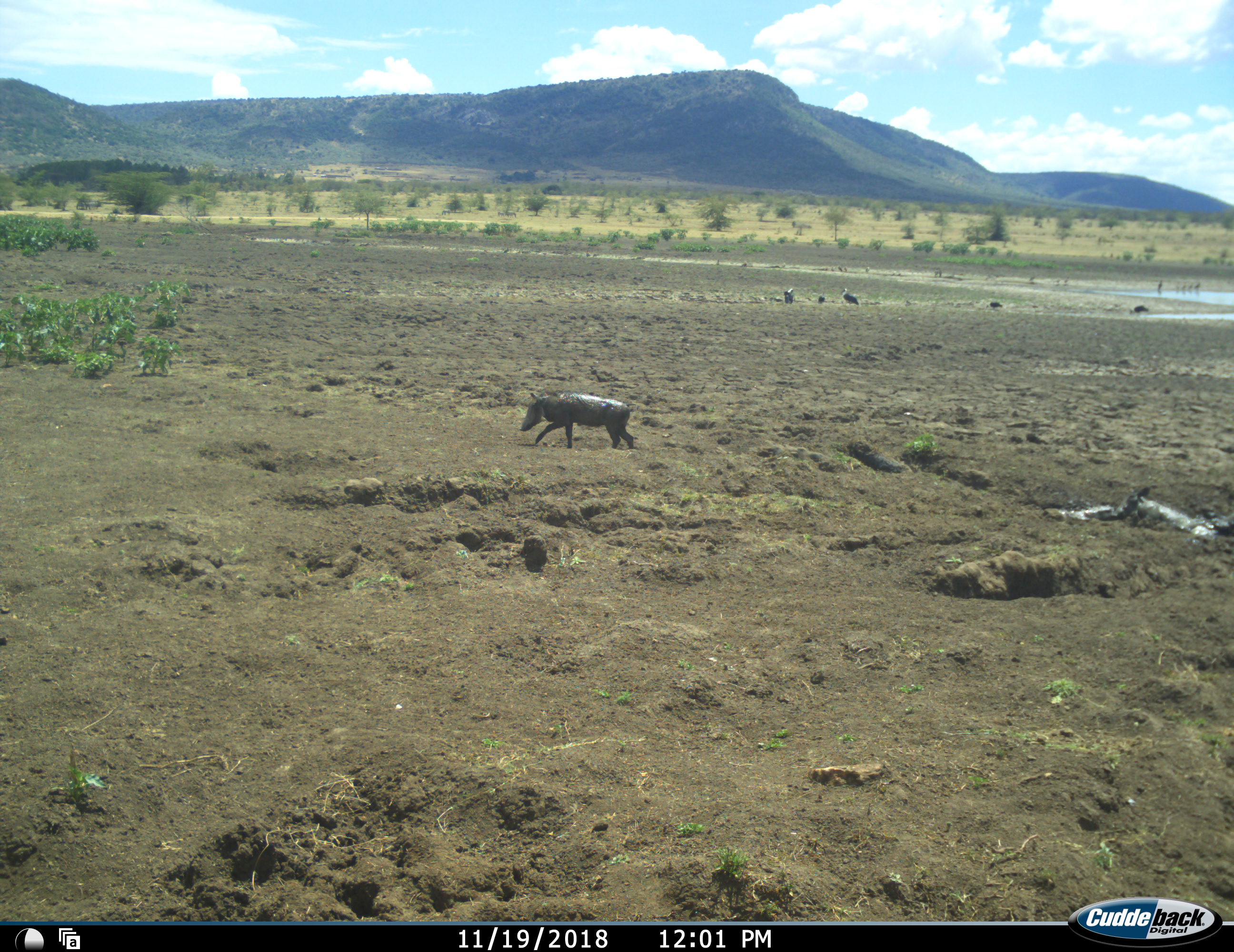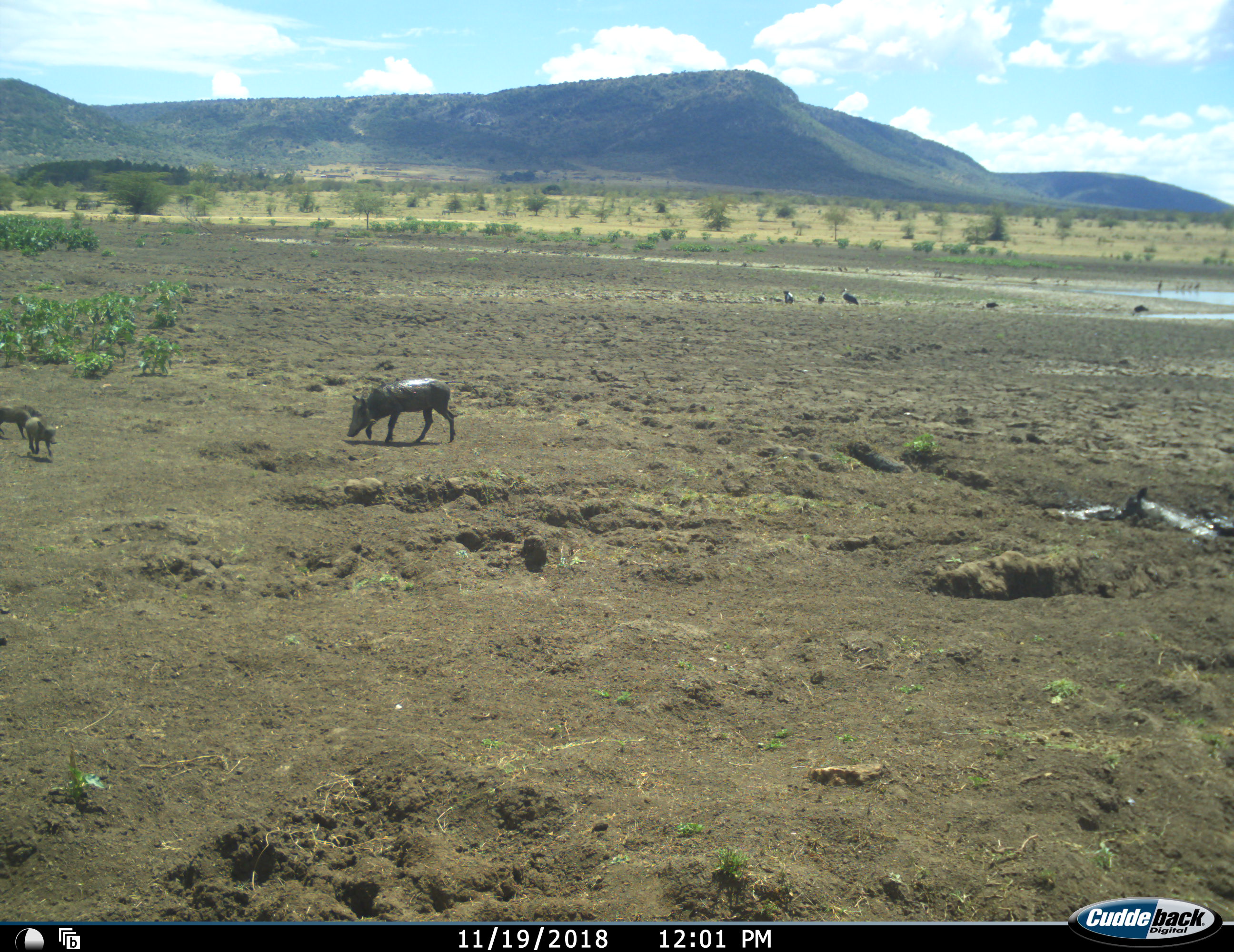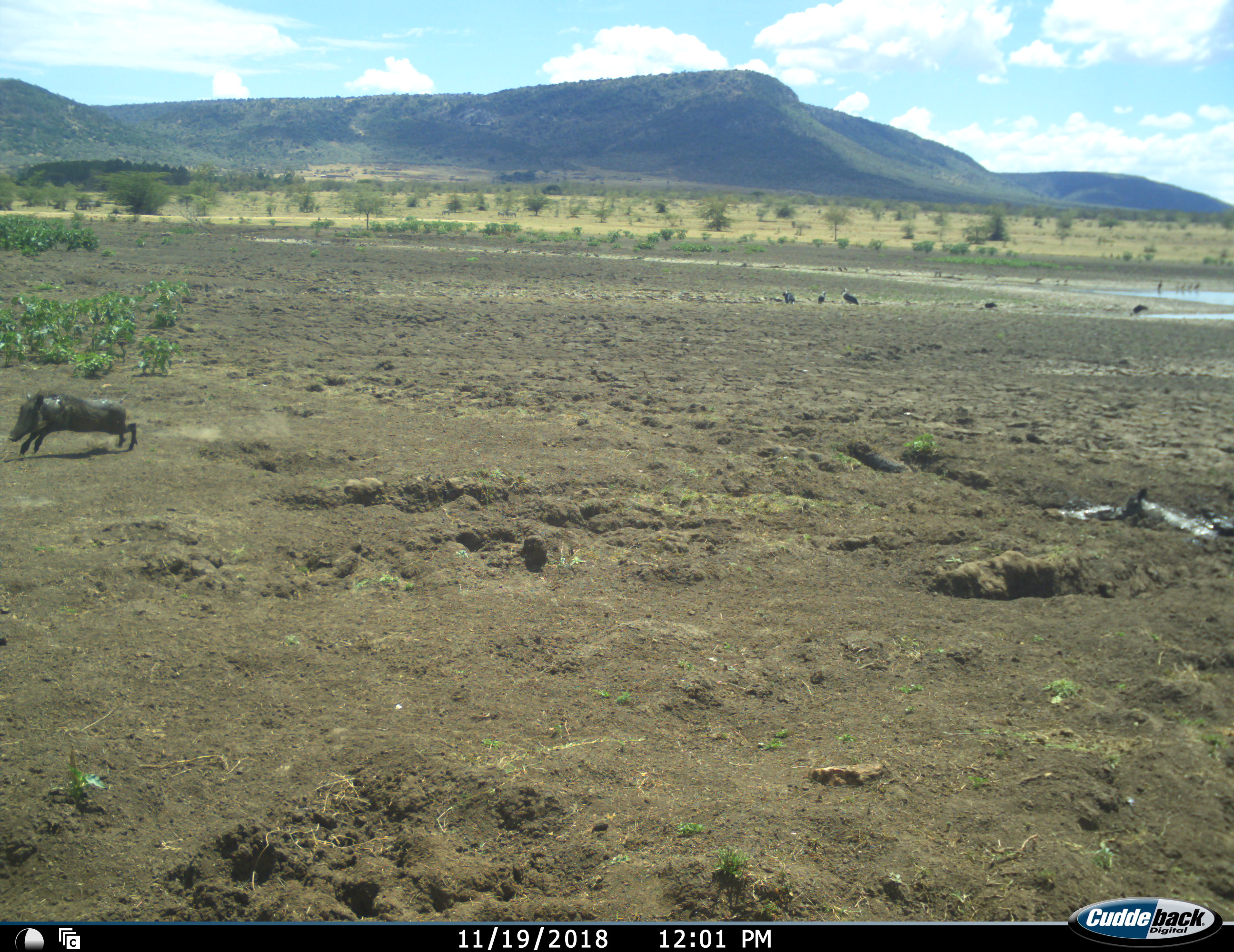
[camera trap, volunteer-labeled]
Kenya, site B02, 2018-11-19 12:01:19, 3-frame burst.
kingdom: Animalia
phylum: Chordata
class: Aves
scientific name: Aves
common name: bird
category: birdother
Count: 5.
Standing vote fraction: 71%.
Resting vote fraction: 0%.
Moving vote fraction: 29%.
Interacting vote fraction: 0%.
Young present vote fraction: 0%.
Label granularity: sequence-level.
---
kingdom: Animalia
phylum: Chordata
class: Mammalia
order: Artiodactyla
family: Suidae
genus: Phacochoerus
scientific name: Phacochoerus africanus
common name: warthog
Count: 4.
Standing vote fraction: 12%.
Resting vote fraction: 25%.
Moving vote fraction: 100%.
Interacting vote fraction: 25%.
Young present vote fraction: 100%.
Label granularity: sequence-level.